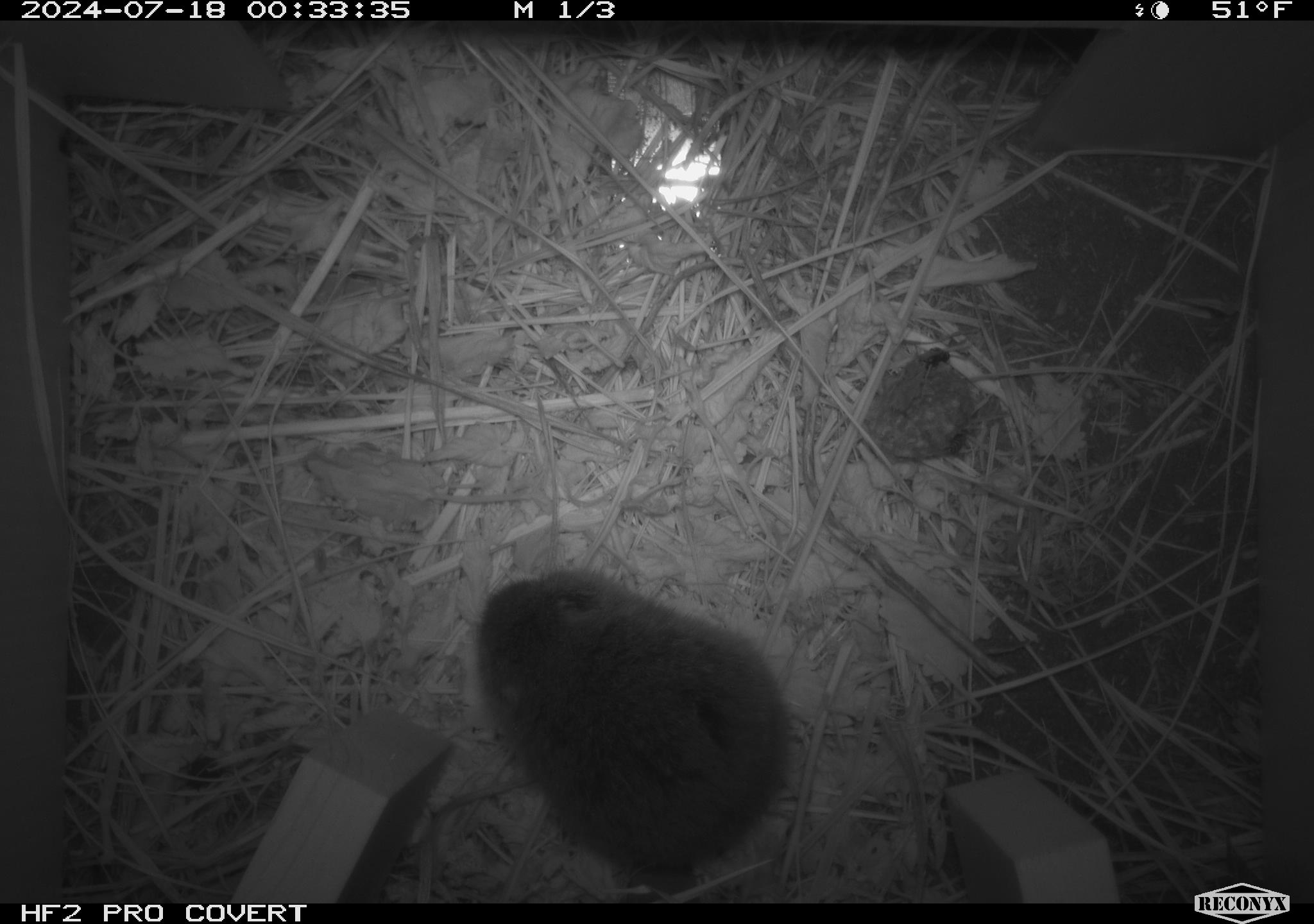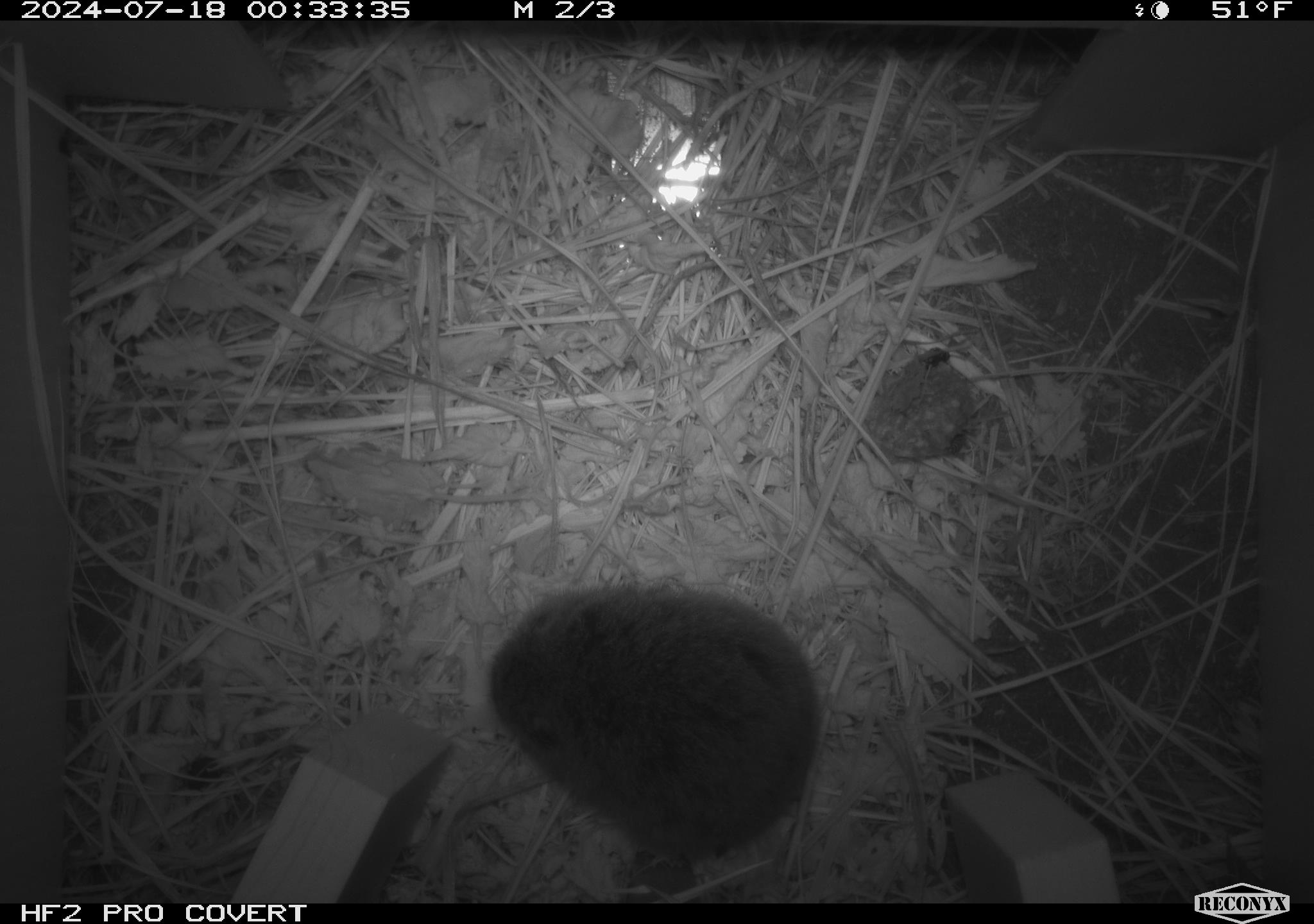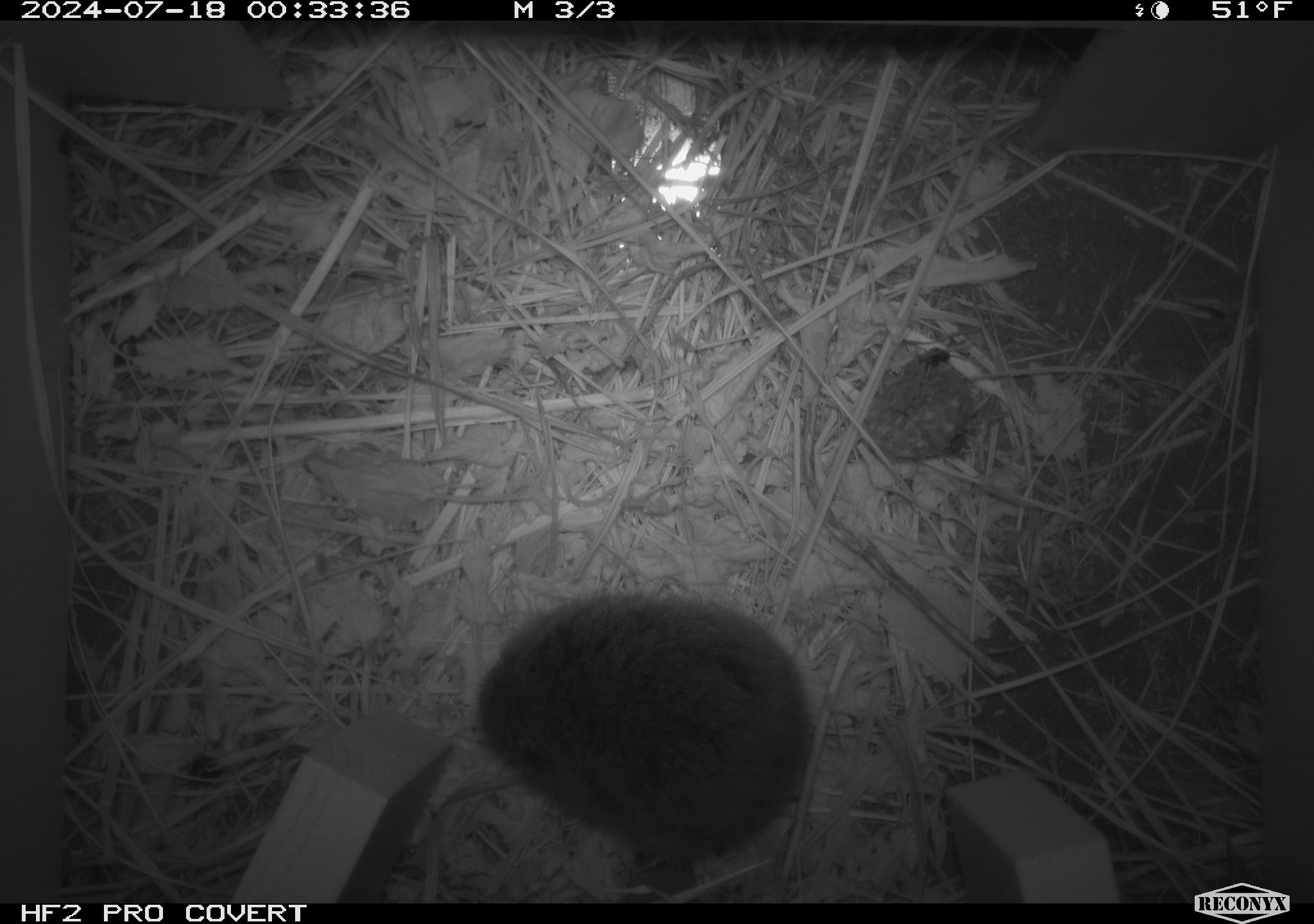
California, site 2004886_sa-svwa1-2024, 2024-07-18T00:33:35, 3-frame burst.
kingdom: Animalia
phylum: Arthropoda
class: Insecta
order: Hymenoptera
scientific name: Hymenoptera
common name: ants, bees, wasps, and sawflies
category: hymenoptera order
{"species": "hymenoptera order (ants, bees, wasps, and sawflies) (Hymenoptera)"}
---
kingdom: Animalia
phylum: Chordata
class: Mammalia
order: Rodentia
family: Cricetidae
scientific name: Arvicolinae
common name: voles, lemmings, and muskrats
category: arvicolinae subfamily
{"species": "arvicolinae subfamily (voles, lemmings, and muskrats) (Arvicolinae)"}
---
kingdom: Animalia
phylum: Arthropoda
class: Malacostraca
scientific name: Malacostraca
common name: amphipods, crabs, isopods, krill, lobsters and shrimps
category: malacostracan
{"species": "malacostracan (amphipods, crabs, isopods, krill, lobsters and shrimps) (Malacostraca)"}